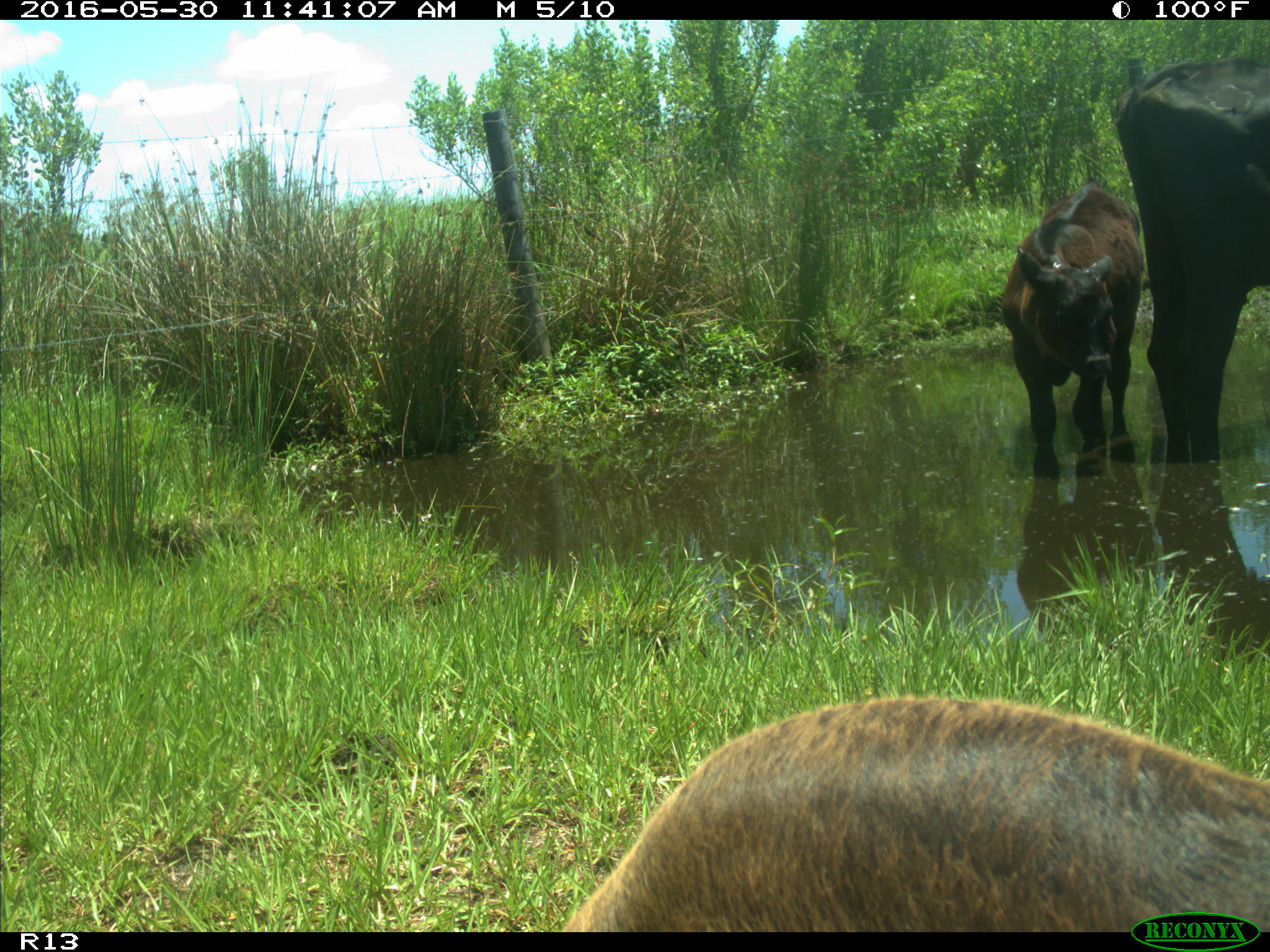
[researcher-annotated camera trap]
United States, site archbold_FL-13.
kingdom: Animalia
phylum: Chordata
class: Mammalia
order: Artiodactyla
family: Bovidae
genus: Bos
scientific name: Bos taurus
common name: domestic cow